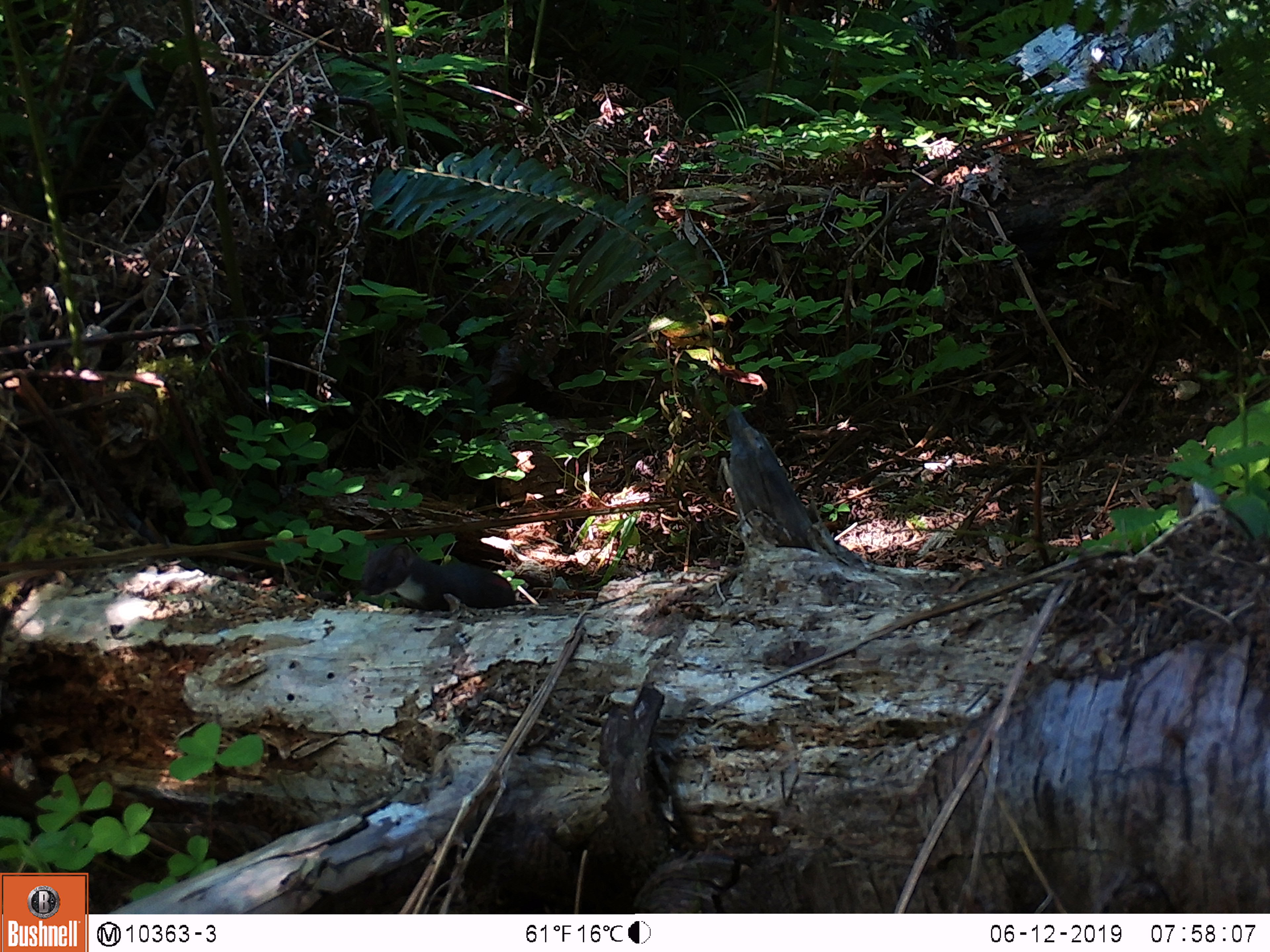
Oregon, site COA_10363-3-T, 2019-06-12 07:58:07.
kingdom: Animalia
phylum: Chordata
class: Mammalia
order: Carnivora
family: Mustelidae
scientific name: Mustelidae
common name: weasel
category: weasel family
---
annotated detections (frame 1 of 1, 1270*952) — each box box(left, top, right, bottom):
weasel family: box(347, 536, 530, 622)